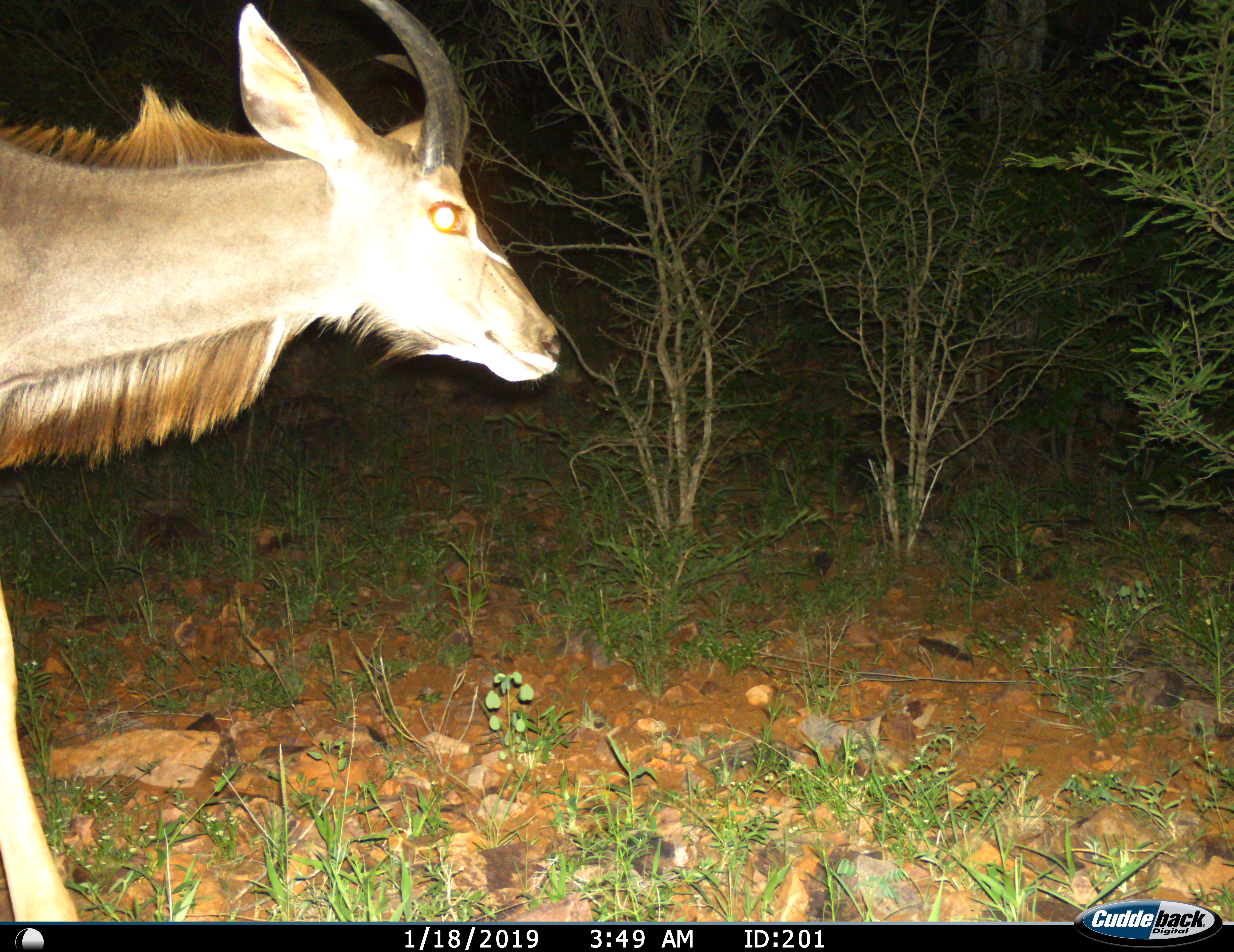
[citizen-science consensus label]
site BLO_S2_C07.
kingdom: Animalia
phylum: Chordata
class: Mammalia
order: Artiodactyla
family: Bovidae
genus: Tragelaphus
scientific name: Tragelaphus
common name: kudu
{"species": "kudu (Tragelaphus)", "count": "1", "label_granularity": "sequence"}